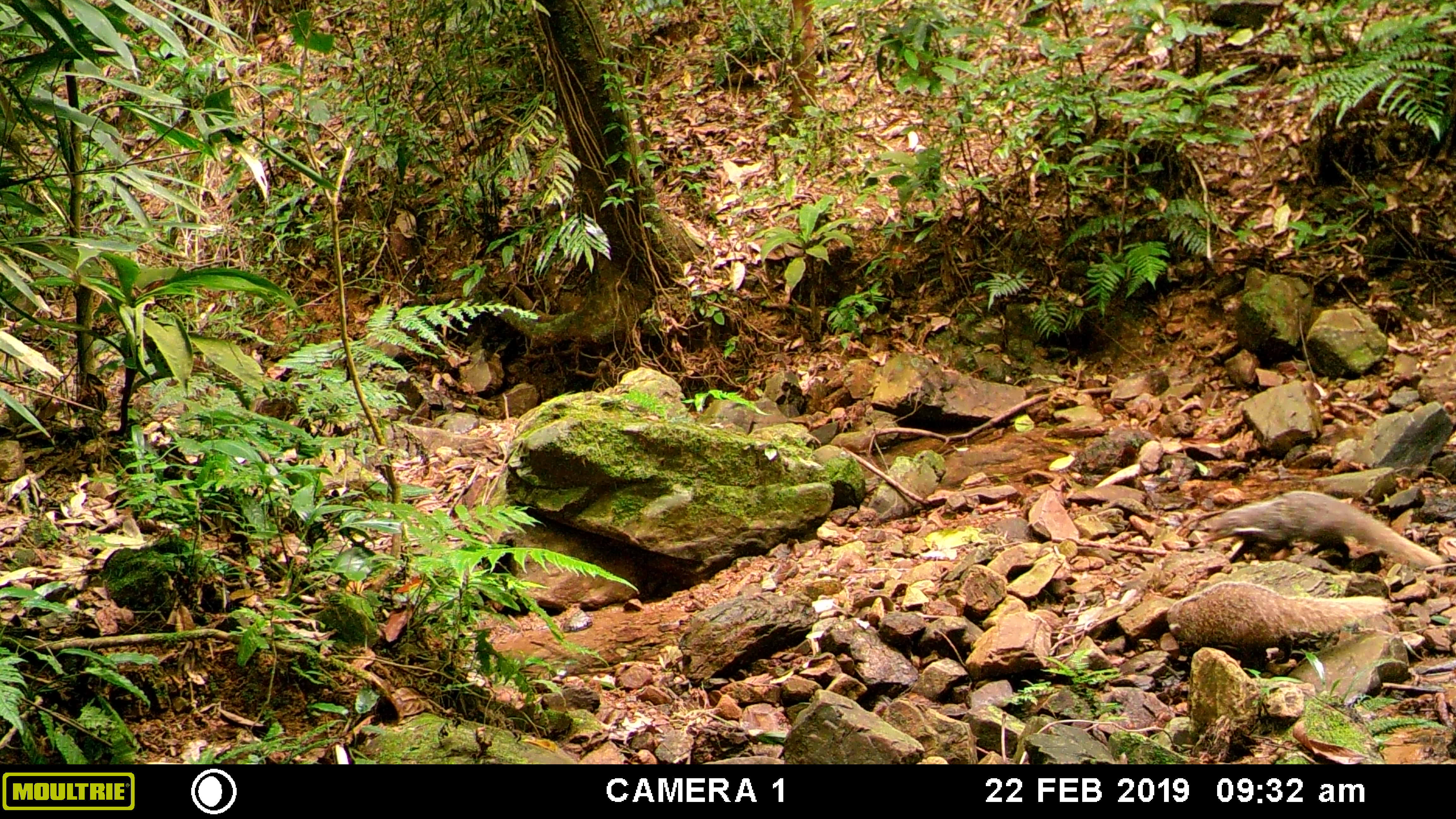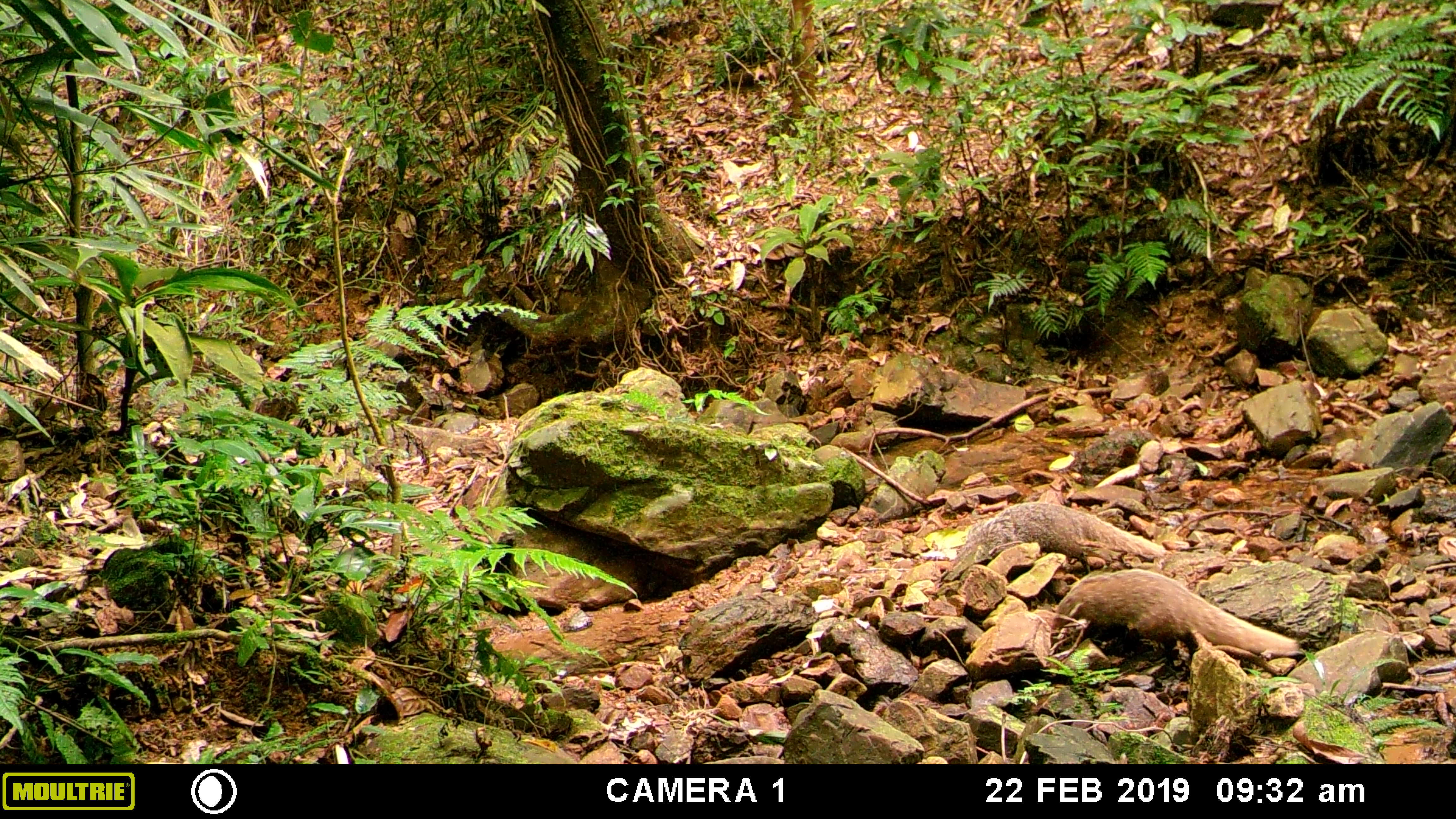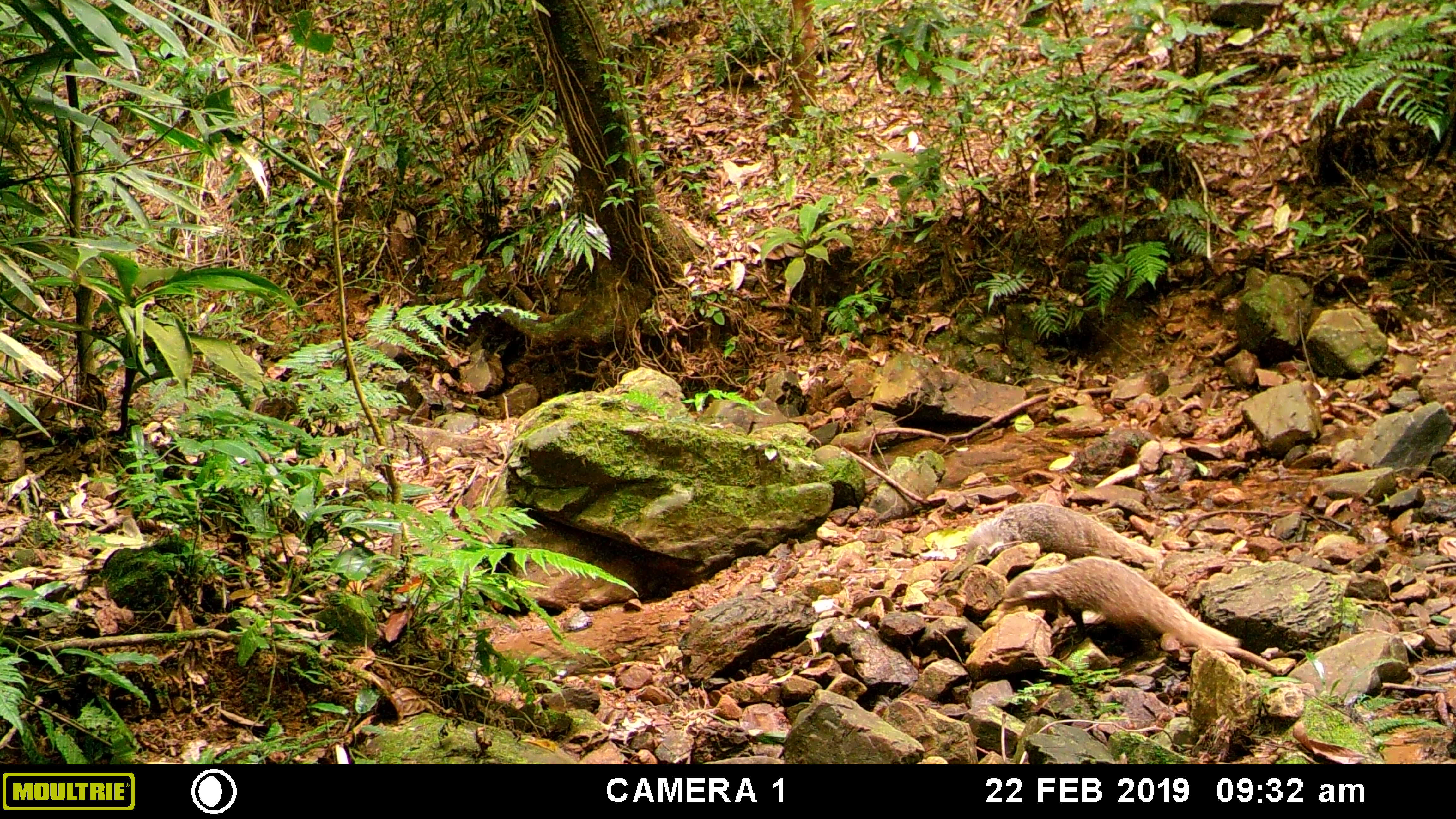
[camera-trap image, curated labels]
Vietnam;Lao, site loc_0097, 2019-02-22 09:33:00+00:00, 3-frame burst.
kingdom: Animalia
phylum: Chordata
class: Mammalia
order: Carnivora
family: Herpestidae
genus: Urva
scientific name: Urva urva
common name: crab-eating mongoose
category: crab eating mongoose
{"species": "crab eating mongoose (crab-eating mongoose) (Urva urva)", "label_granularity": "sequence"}